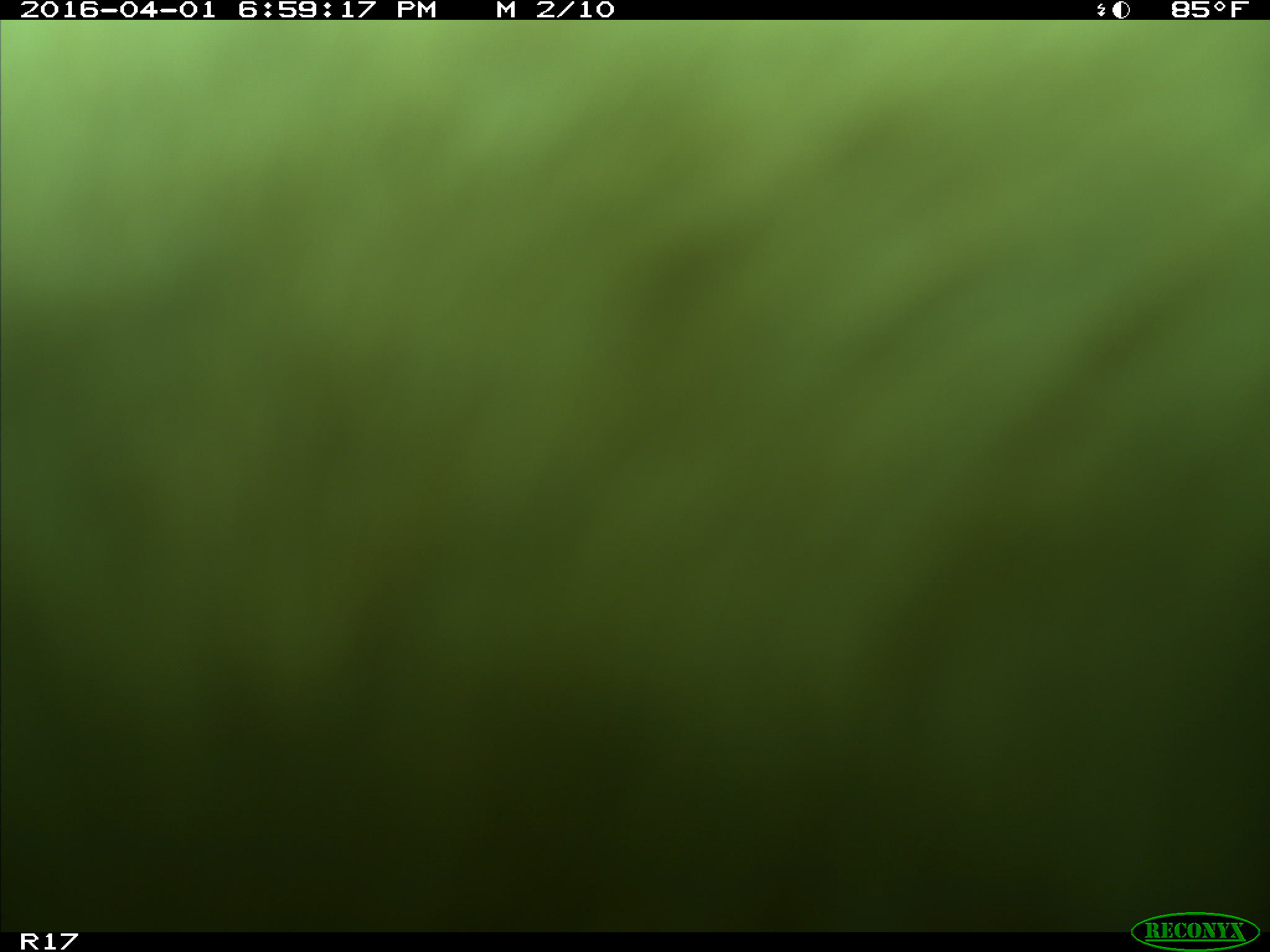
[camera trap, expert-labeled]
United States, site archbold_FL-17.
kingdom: Animalia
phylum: Chordata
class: Mammalia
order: Artiodactyla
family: Bovidae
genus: Bos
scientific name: Bos taurus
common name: domestic cow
Bos taurus (domestic cow).